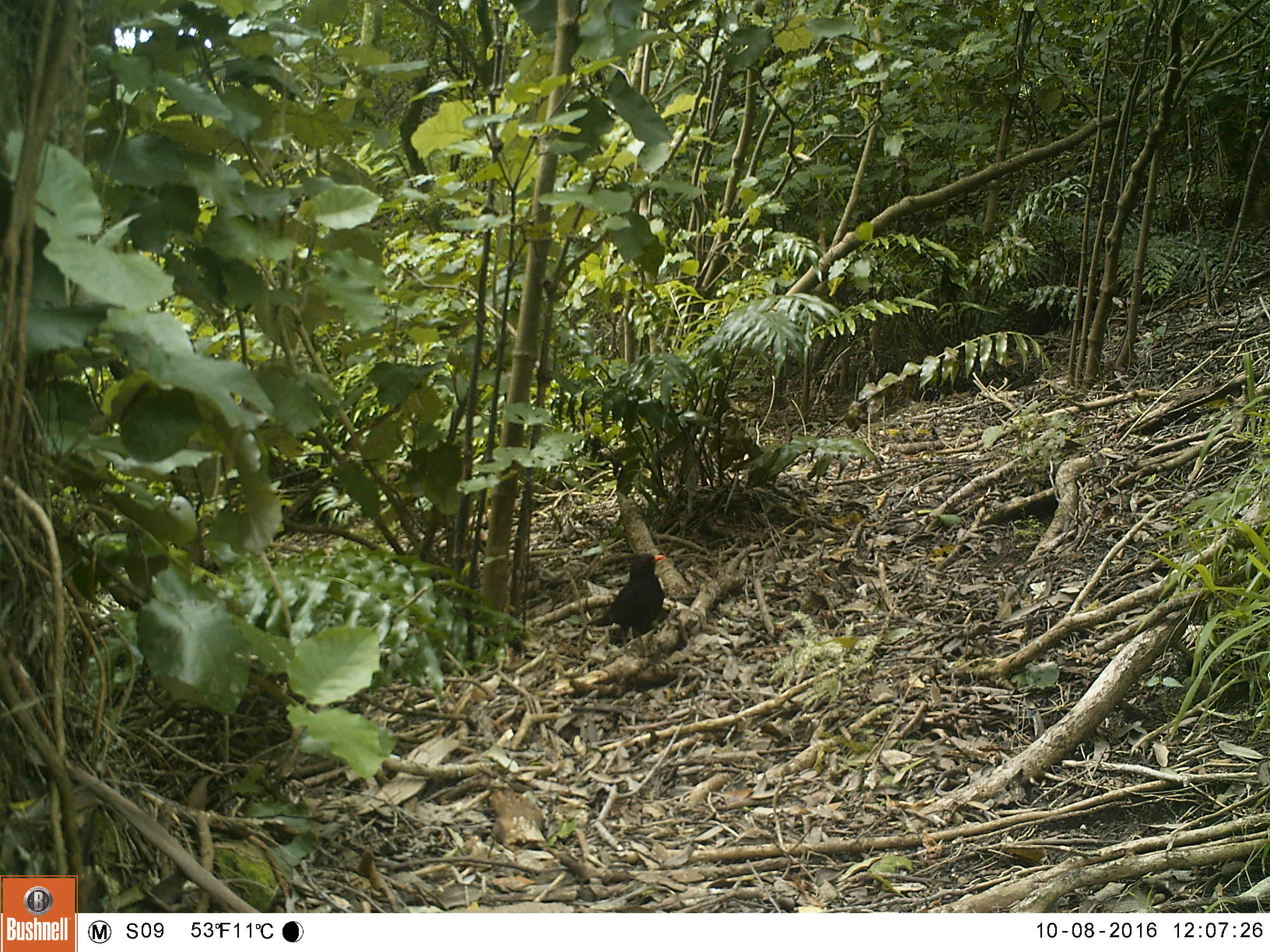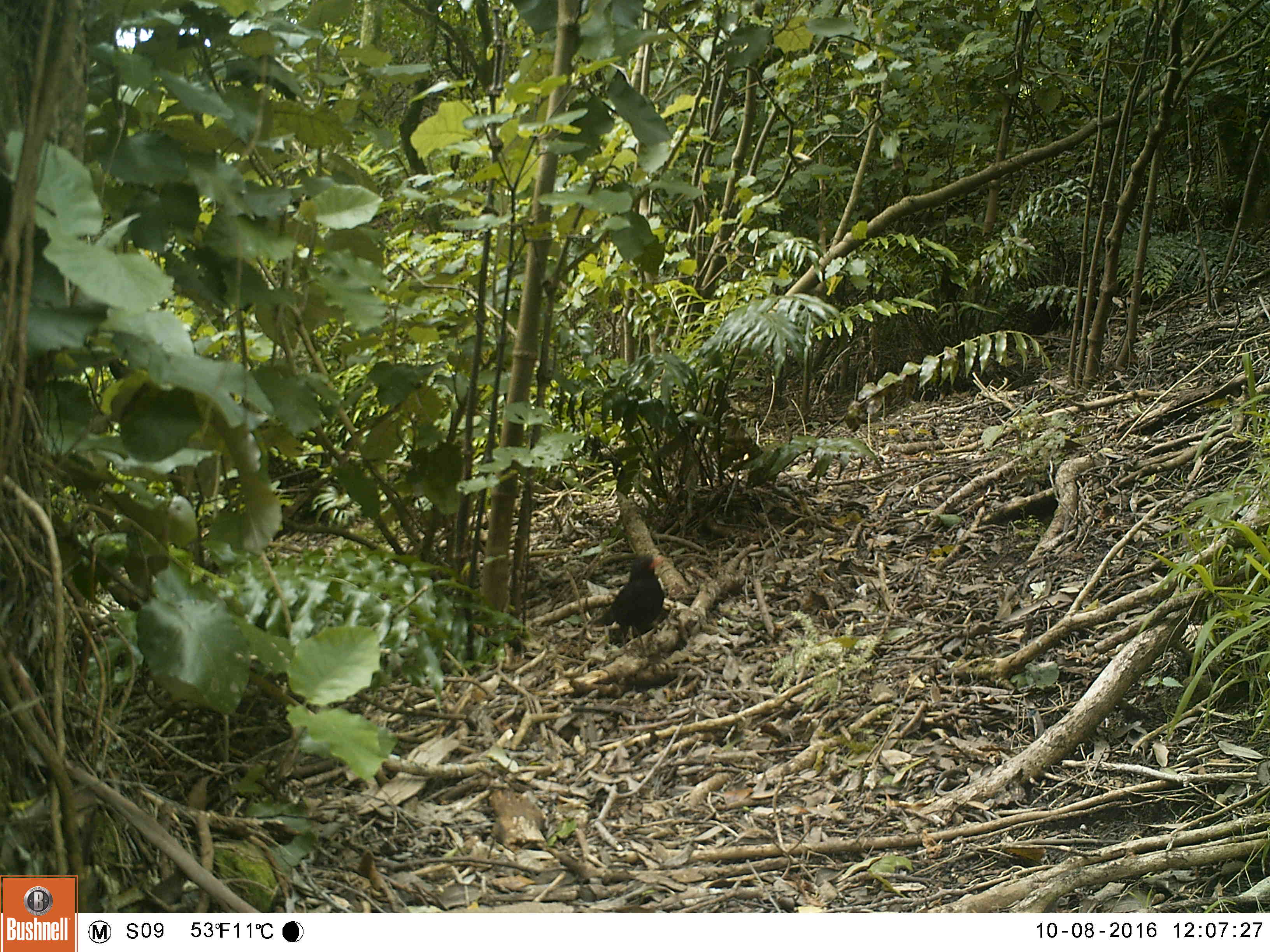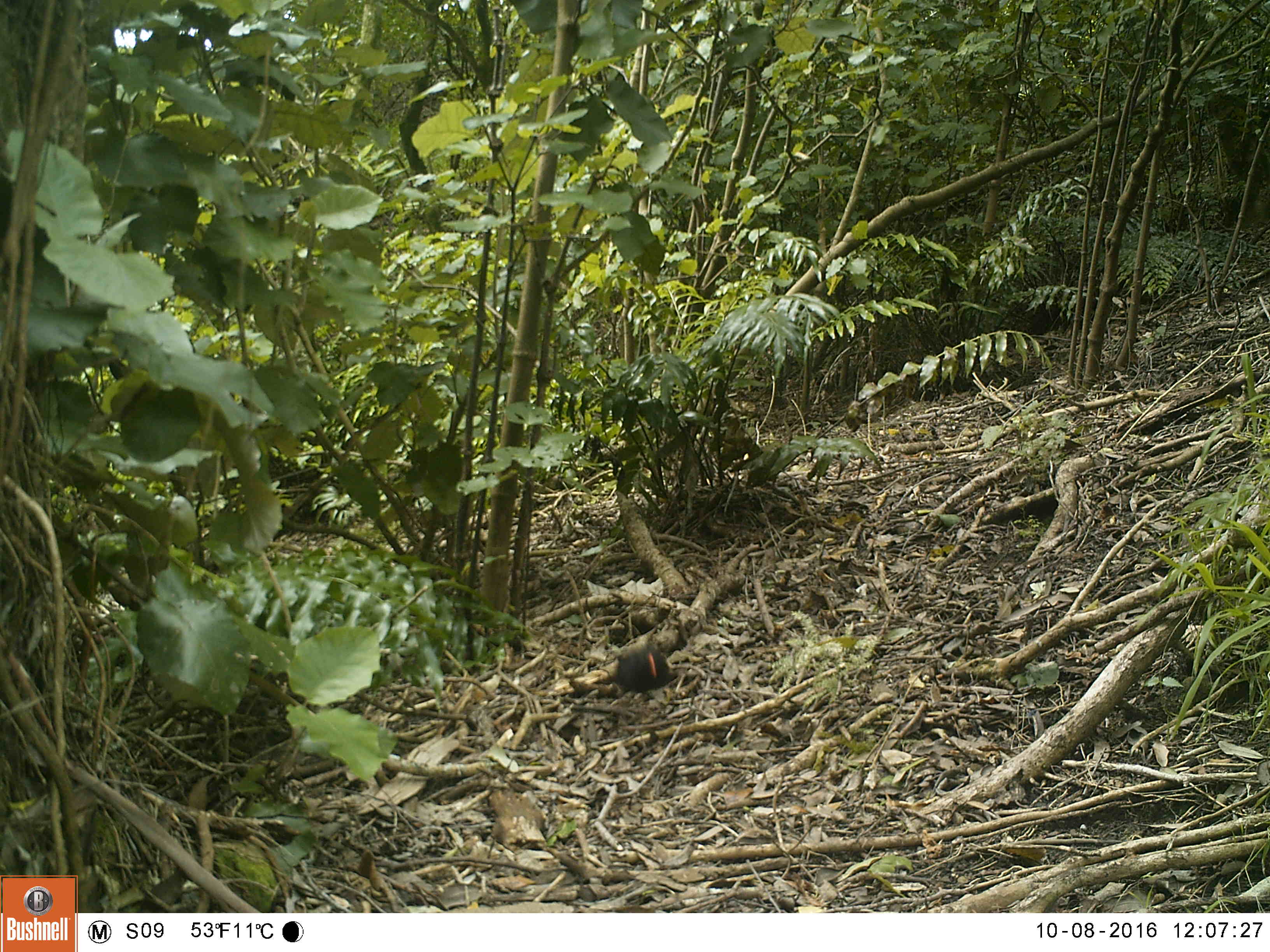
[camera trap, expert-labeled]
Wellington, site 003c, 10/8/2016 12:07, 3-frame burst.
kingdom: Animalia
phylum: Chordata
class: Aves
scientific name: Aves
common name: bird